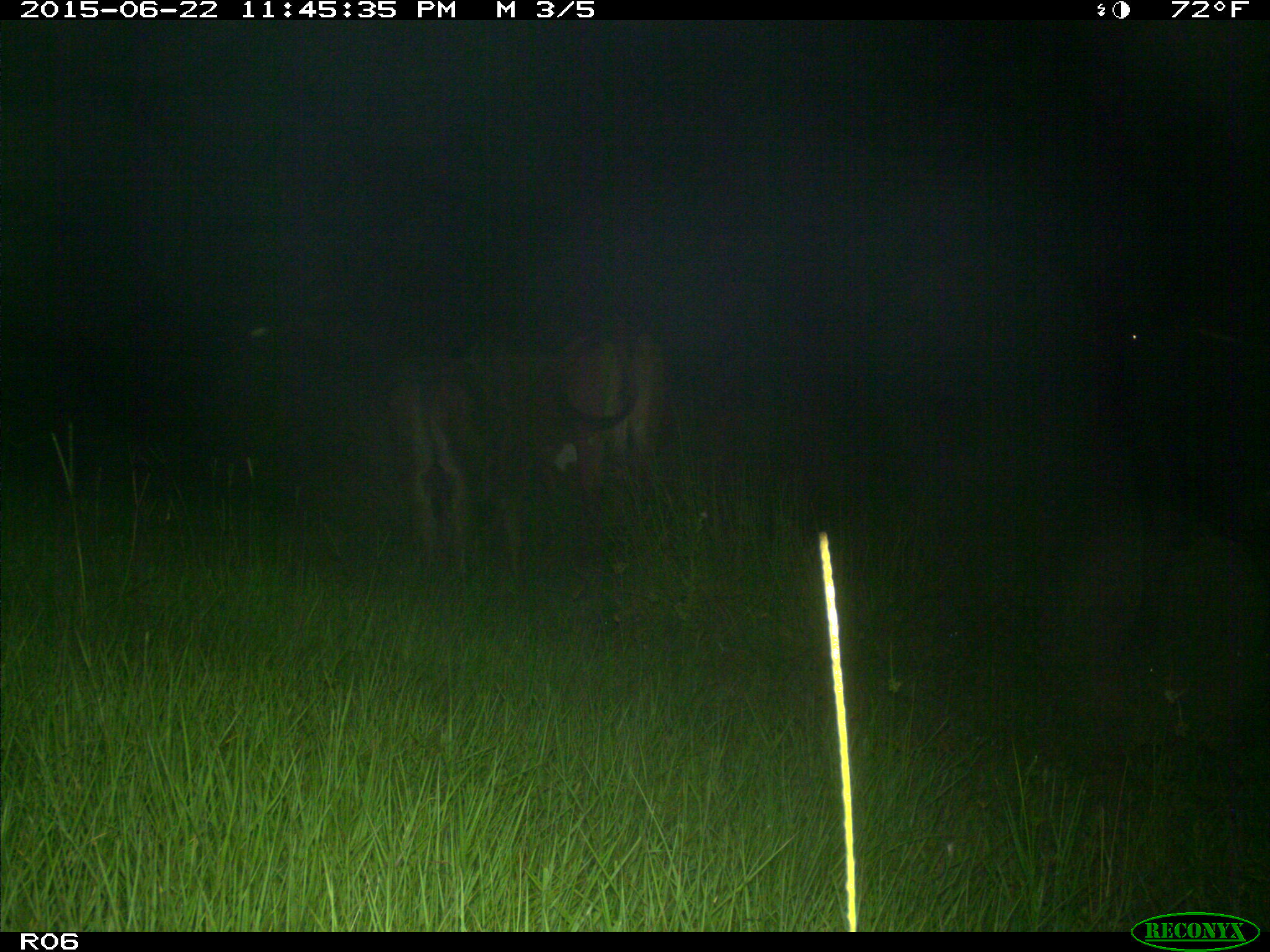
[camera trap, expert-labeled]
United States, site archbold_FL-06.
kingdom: Animalia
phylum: Chordata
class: Mammalia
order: Artiodactyla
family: Bovidae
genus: Bos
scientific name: Bos taurus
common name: domestic cow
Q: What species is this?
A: Bos taurus (domestic cow).